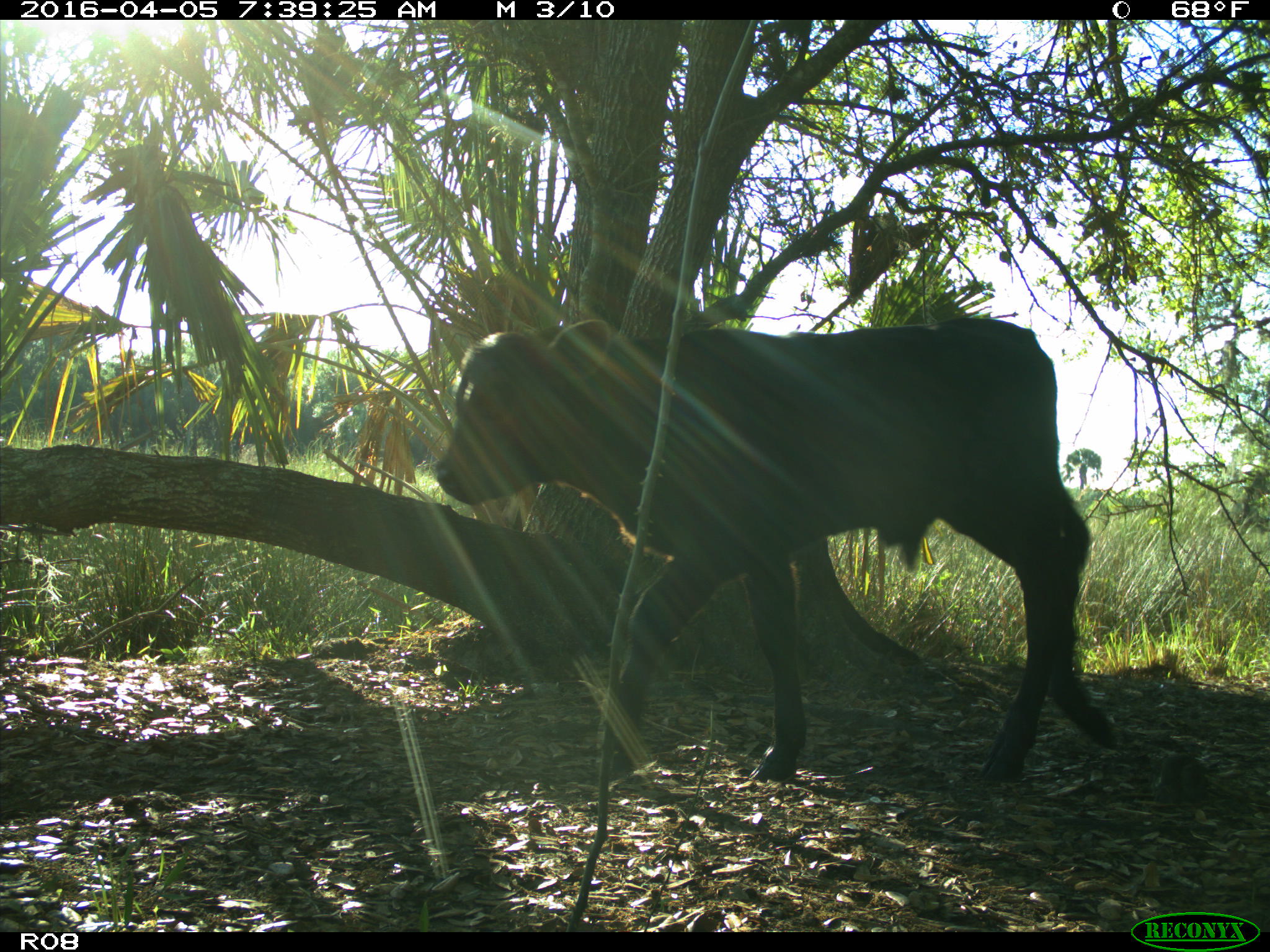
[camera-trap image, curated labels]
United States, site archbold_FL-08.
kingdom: Animalia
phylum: Chordata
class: Mammalia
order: Artiodactyla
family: Bovidae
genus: Bos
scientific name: Bos taurus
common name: domestic cow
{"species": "Bos taurus (domestic cow)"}